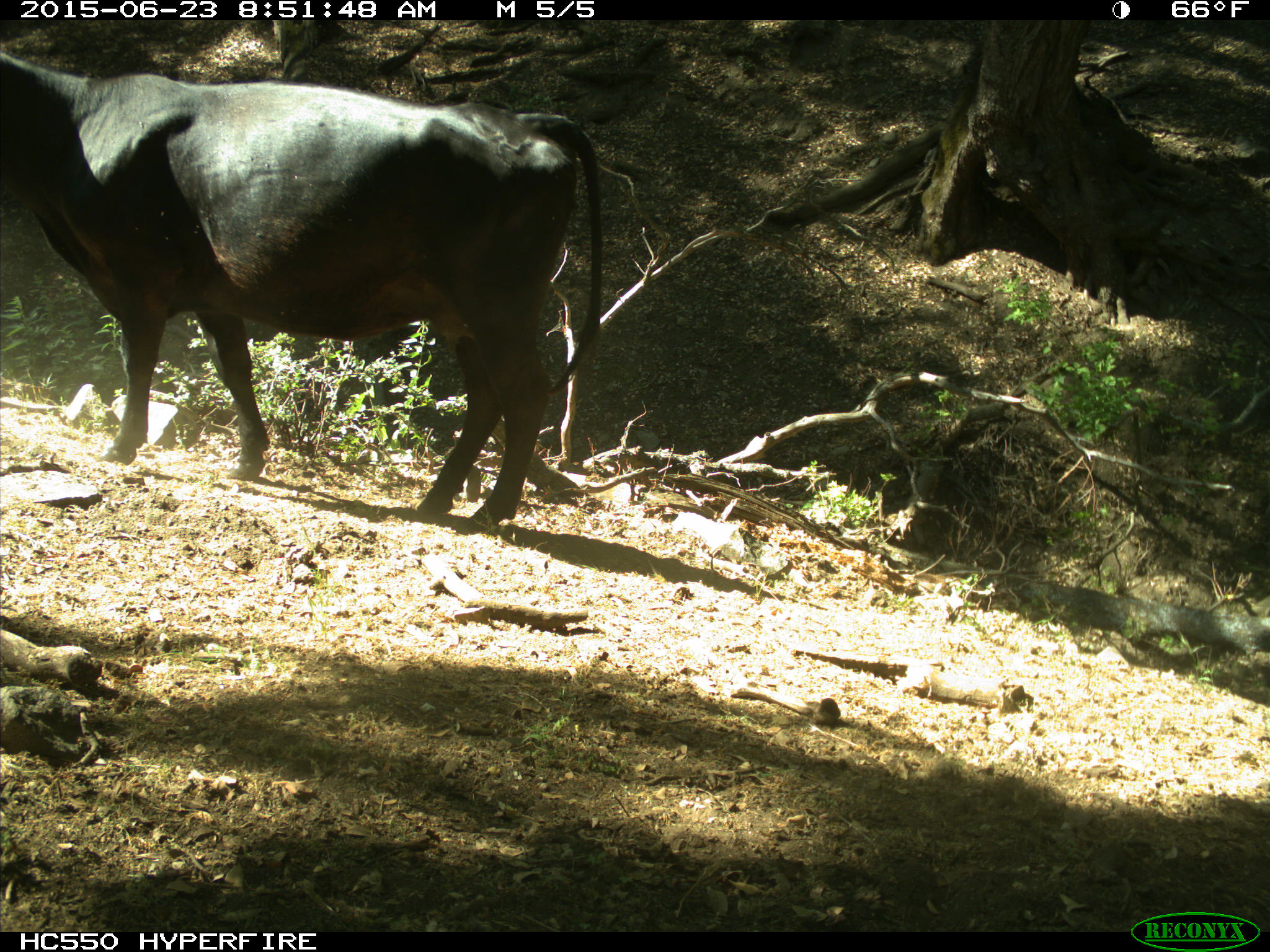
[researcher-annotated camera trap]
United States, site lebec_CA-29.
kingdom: Animalia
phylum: Chordata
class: Mammalia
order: Artiodactyla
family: Bovidae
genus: Bos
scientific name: Bos taurus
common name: domestic cow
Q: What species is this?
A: Bos taurus (domestic cow).